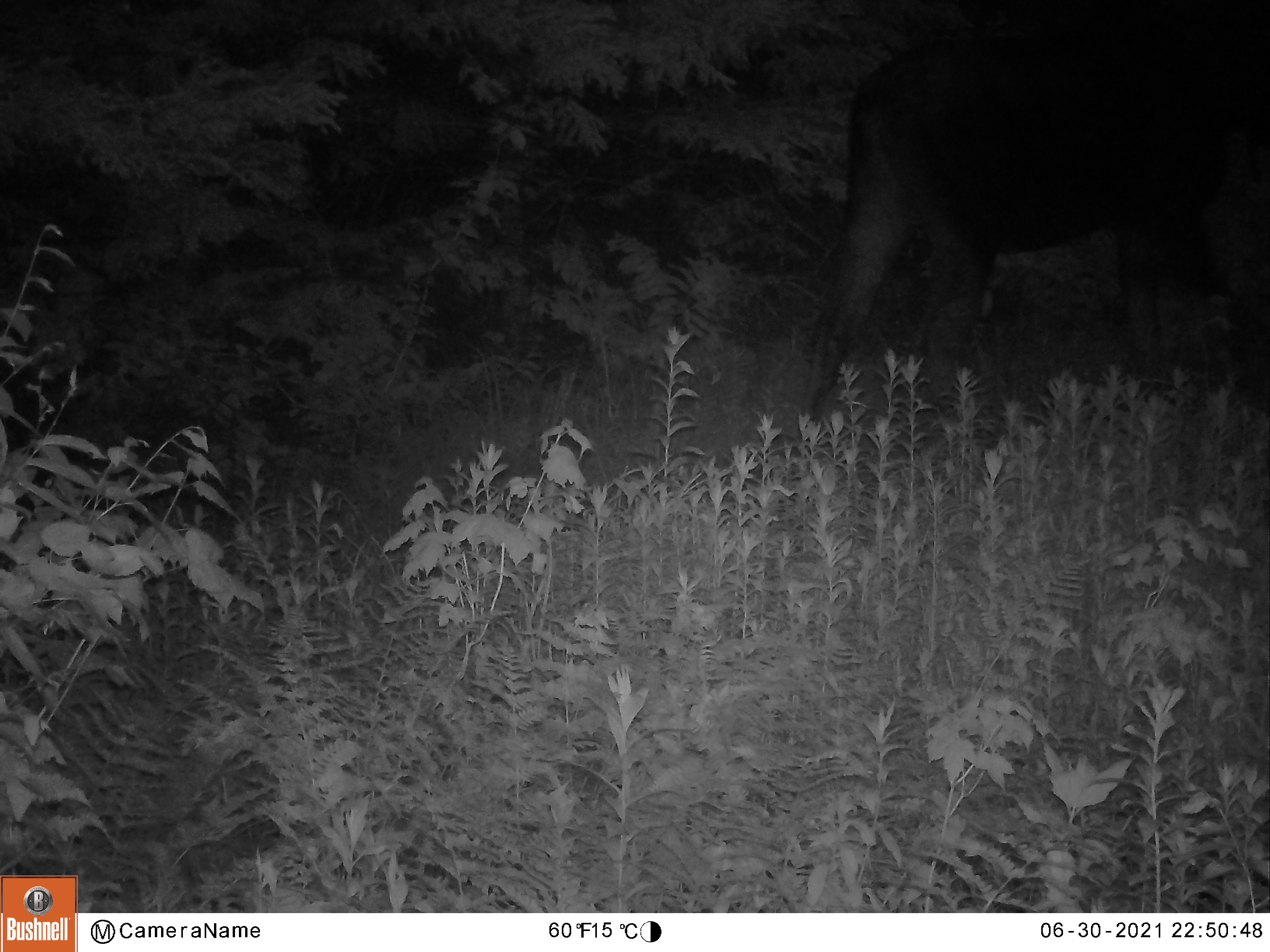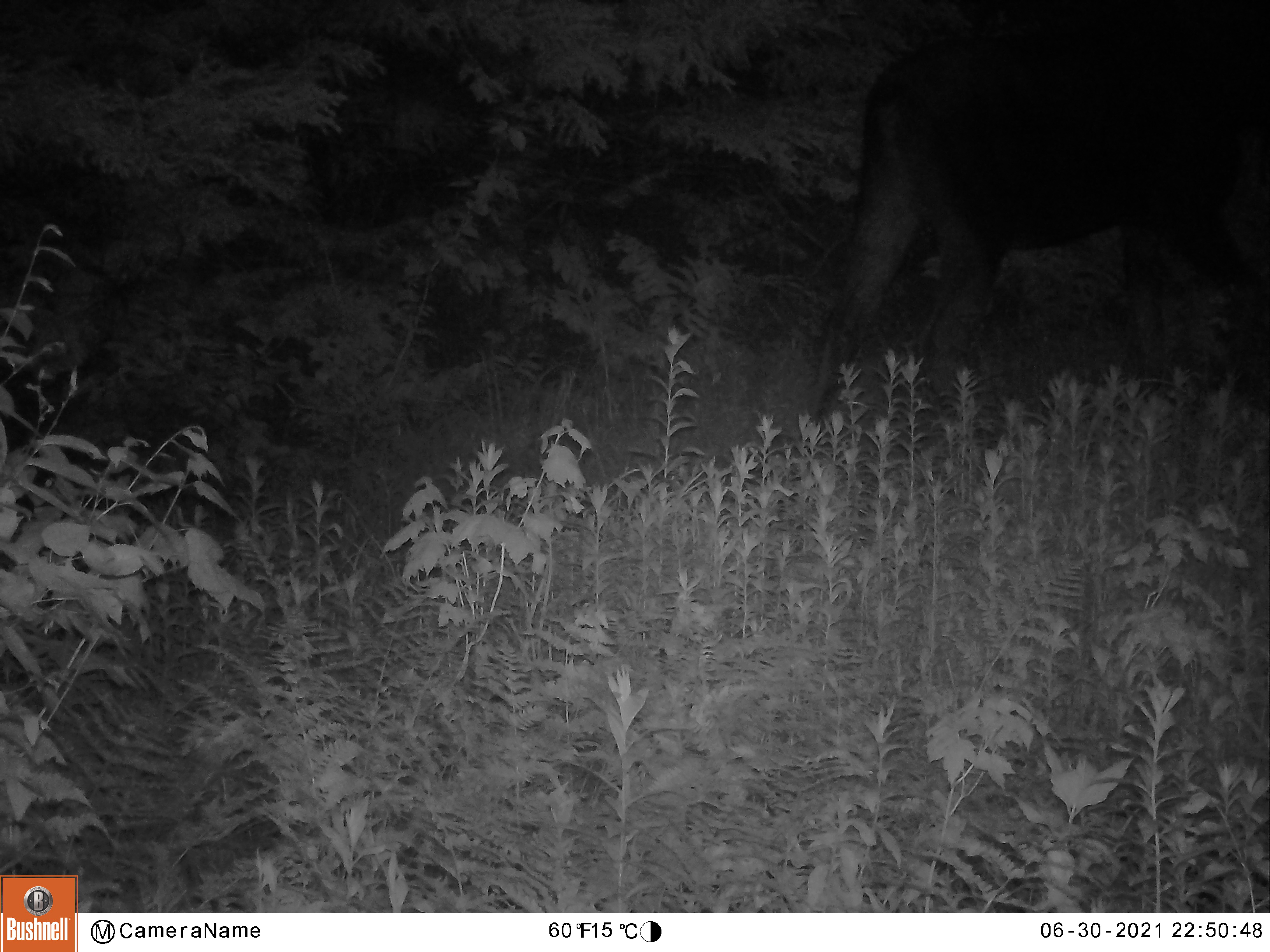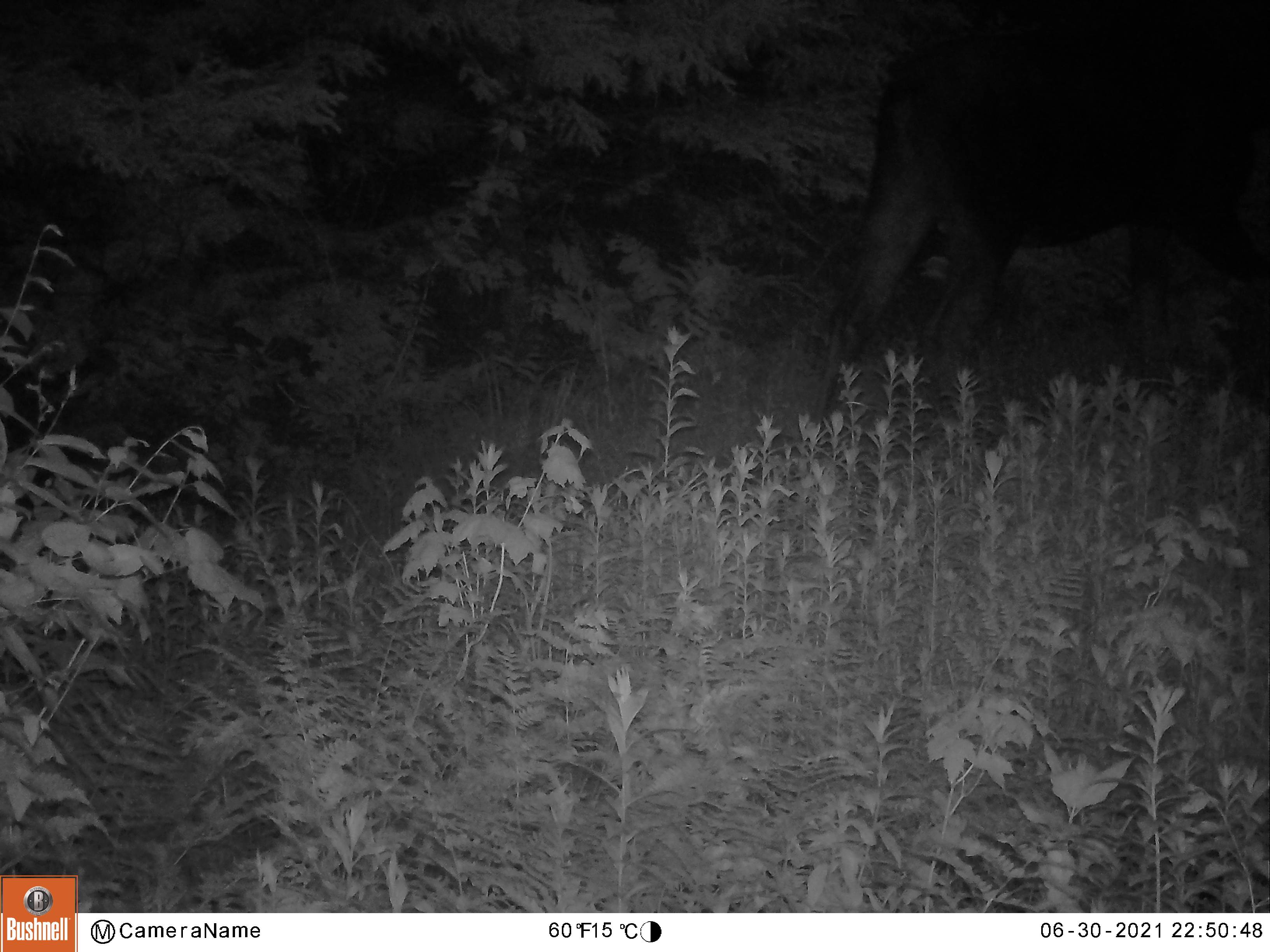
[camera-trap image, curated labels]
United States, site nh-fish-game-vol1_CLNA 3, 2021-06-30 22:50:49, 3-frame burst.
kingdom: Animalia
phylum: Chordata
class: Mammalia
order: Artiodactyla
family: Cervidae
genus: Alces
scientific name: Alces alces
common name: moose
Moose (Alces alces).